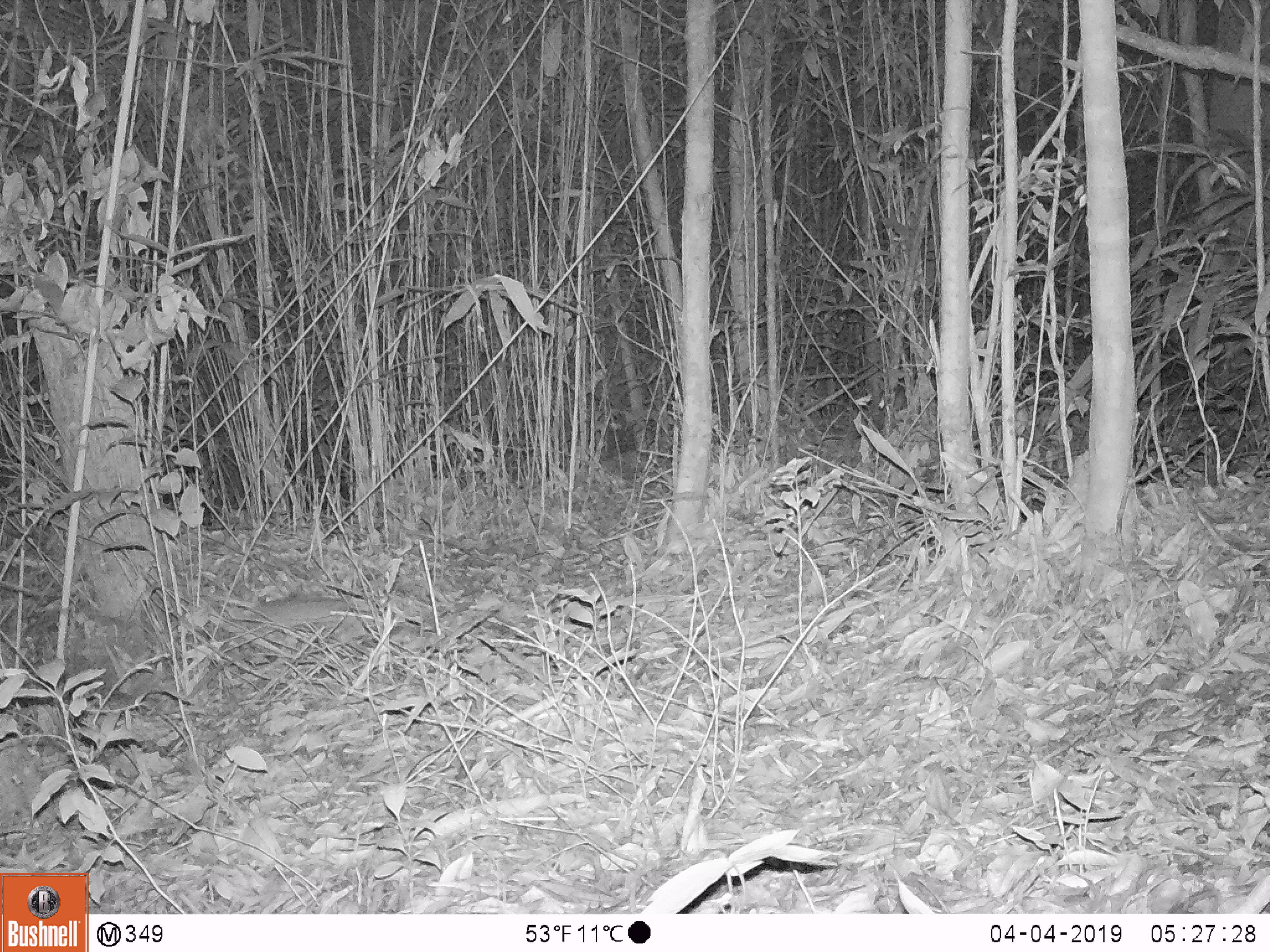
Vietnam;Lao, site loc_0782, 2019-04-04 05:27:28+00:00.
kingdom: Animalia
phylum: Chordata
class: Mammalia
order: Rodentia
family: Muridae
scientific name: Muridae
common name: old-world mice and rats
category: unidentified murid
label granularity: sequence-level